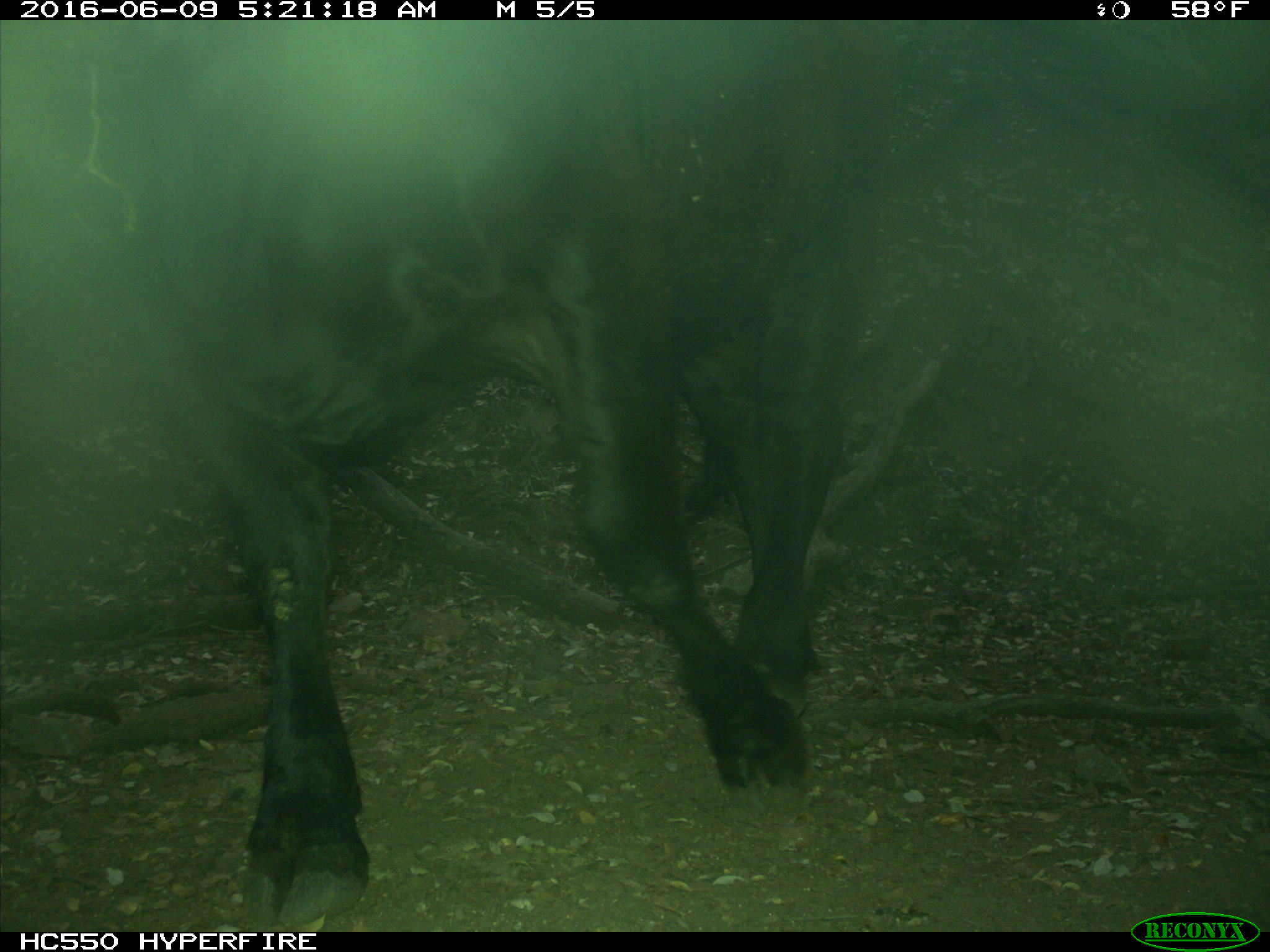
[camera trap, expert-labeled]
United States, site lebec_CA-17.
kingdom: Animalia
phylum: Chordata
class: Mammalia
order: Artiodactyla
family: Bovidae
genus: Bos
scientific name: Bos taurus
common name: domestic cow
Bos taurus (domestic cow).